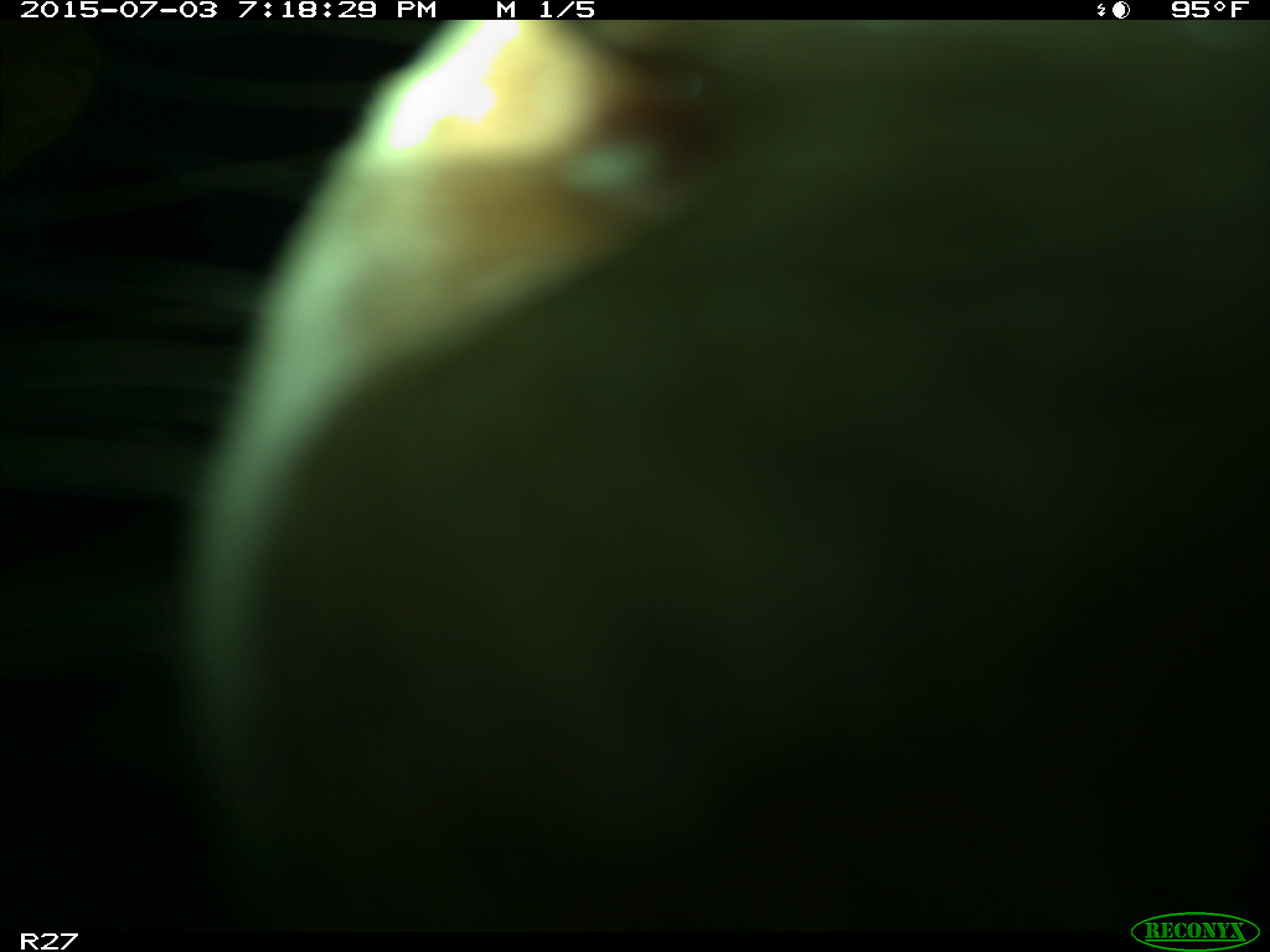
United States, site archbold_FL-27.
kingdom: Animalia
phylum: Chordata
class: Mammalia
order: Artiodactyla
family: Bovidae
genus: Bos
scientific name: Bos taurus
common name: domestic cow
Bos taurus (domestic cow).